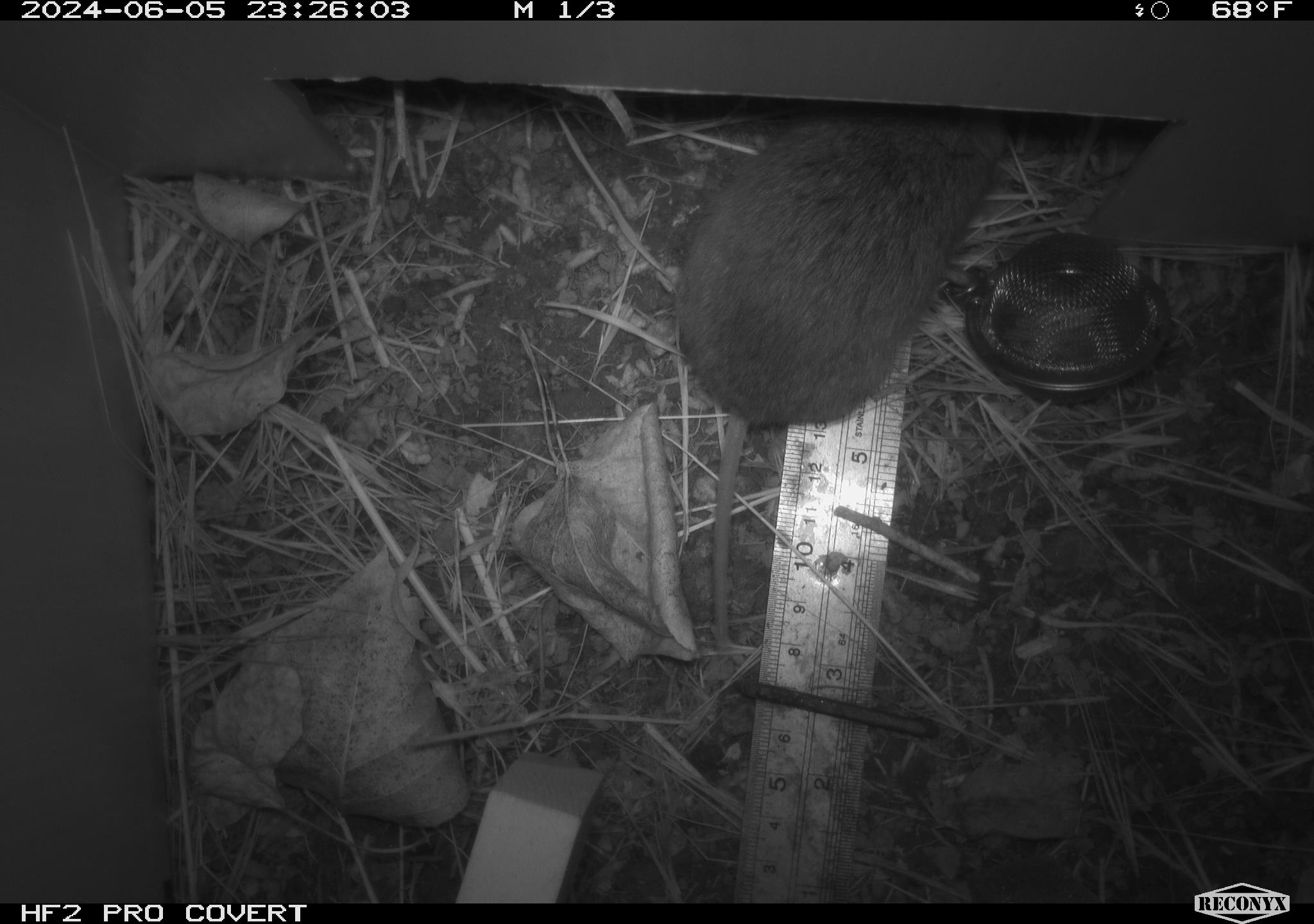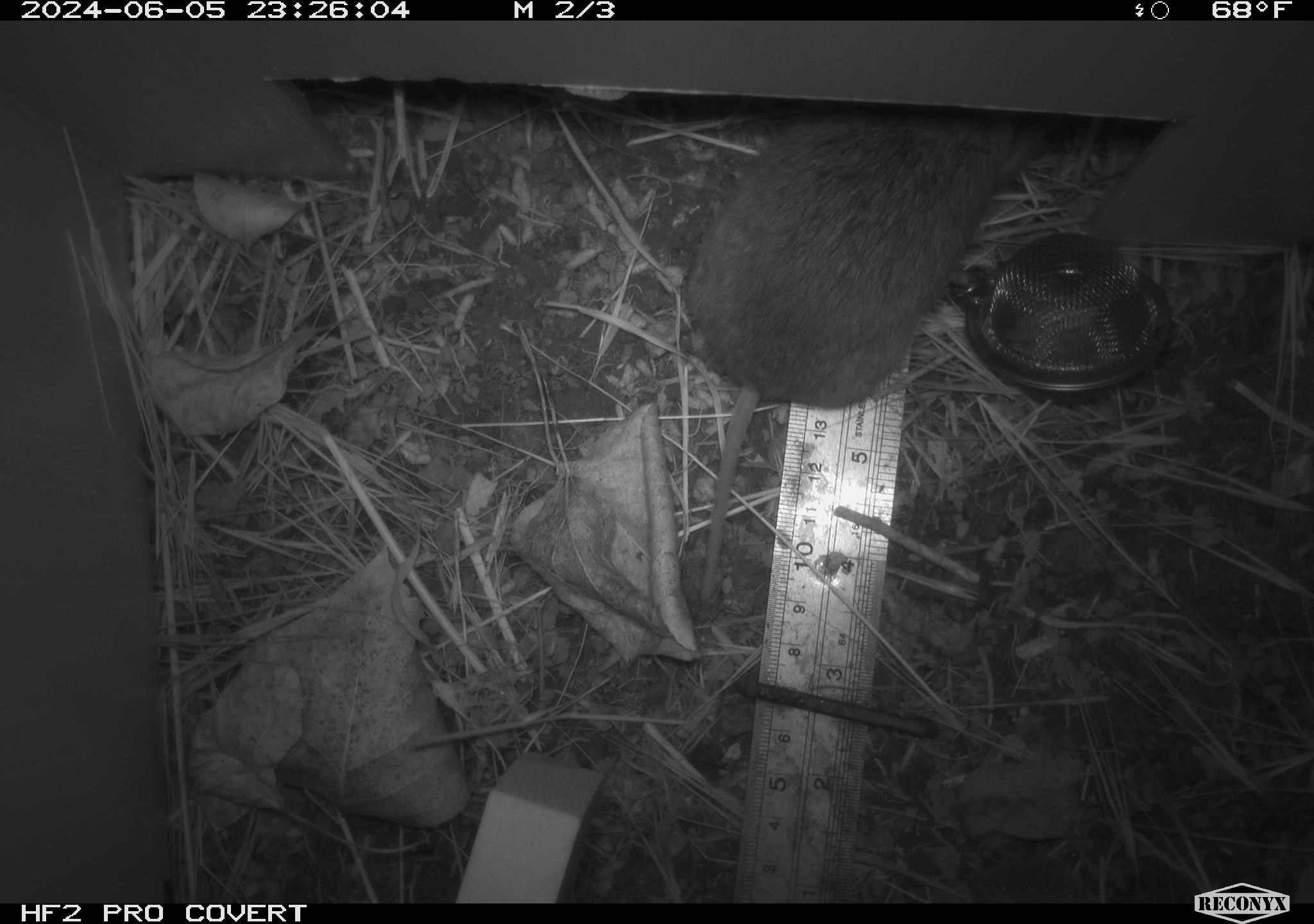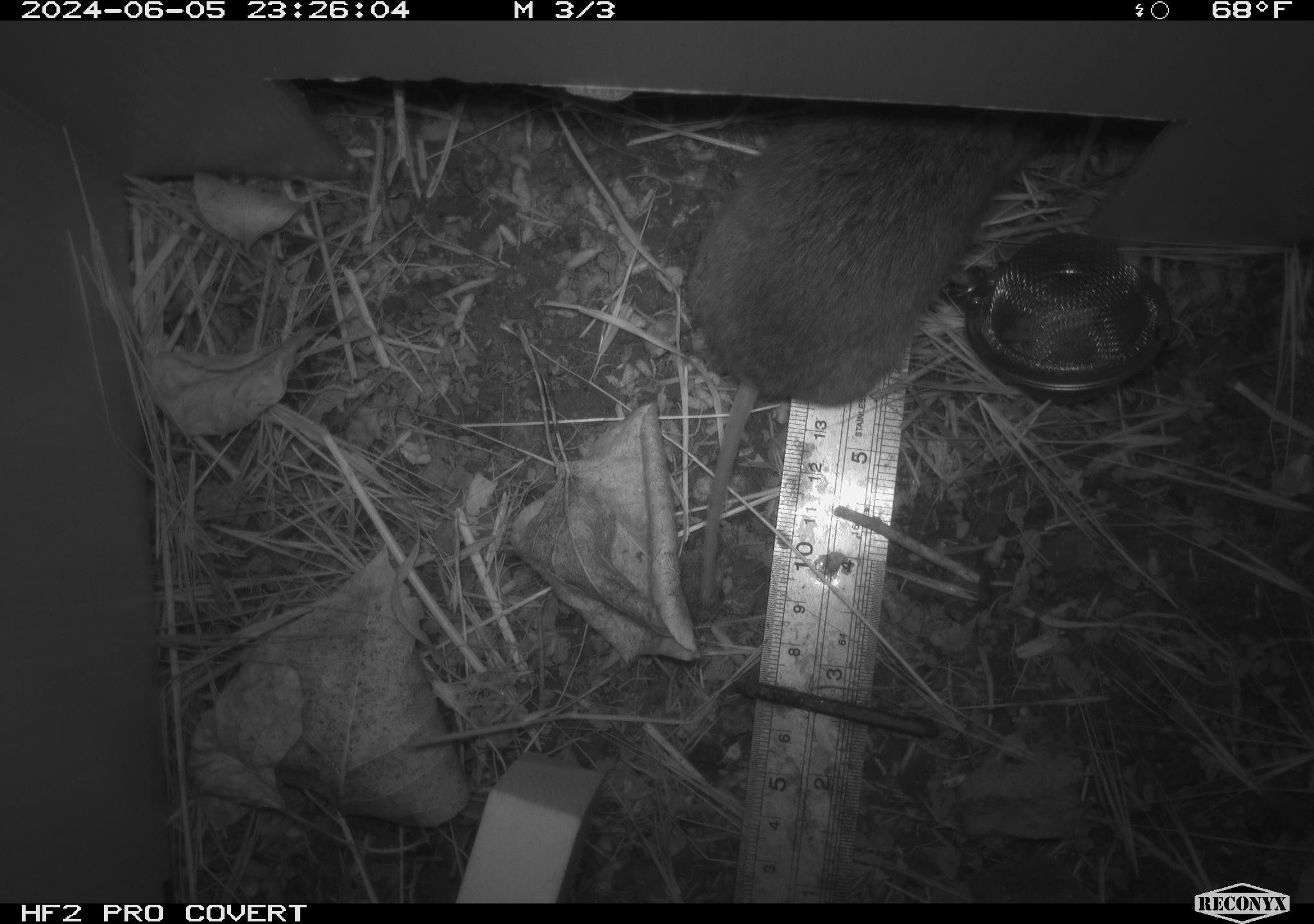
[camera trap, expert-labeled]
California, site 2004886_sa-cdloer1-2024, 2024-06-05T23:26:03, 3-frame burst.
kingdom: Animalia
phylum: Chordata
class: Mammalia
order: Rodentia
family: Cricetidae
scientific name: Arvicolinae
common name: voles, lemmings, and muskrats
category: arvicolinae subfamily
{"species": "arvicolinae subfamily (voles, lemmings, and muskrats) (Arvicolinae)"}